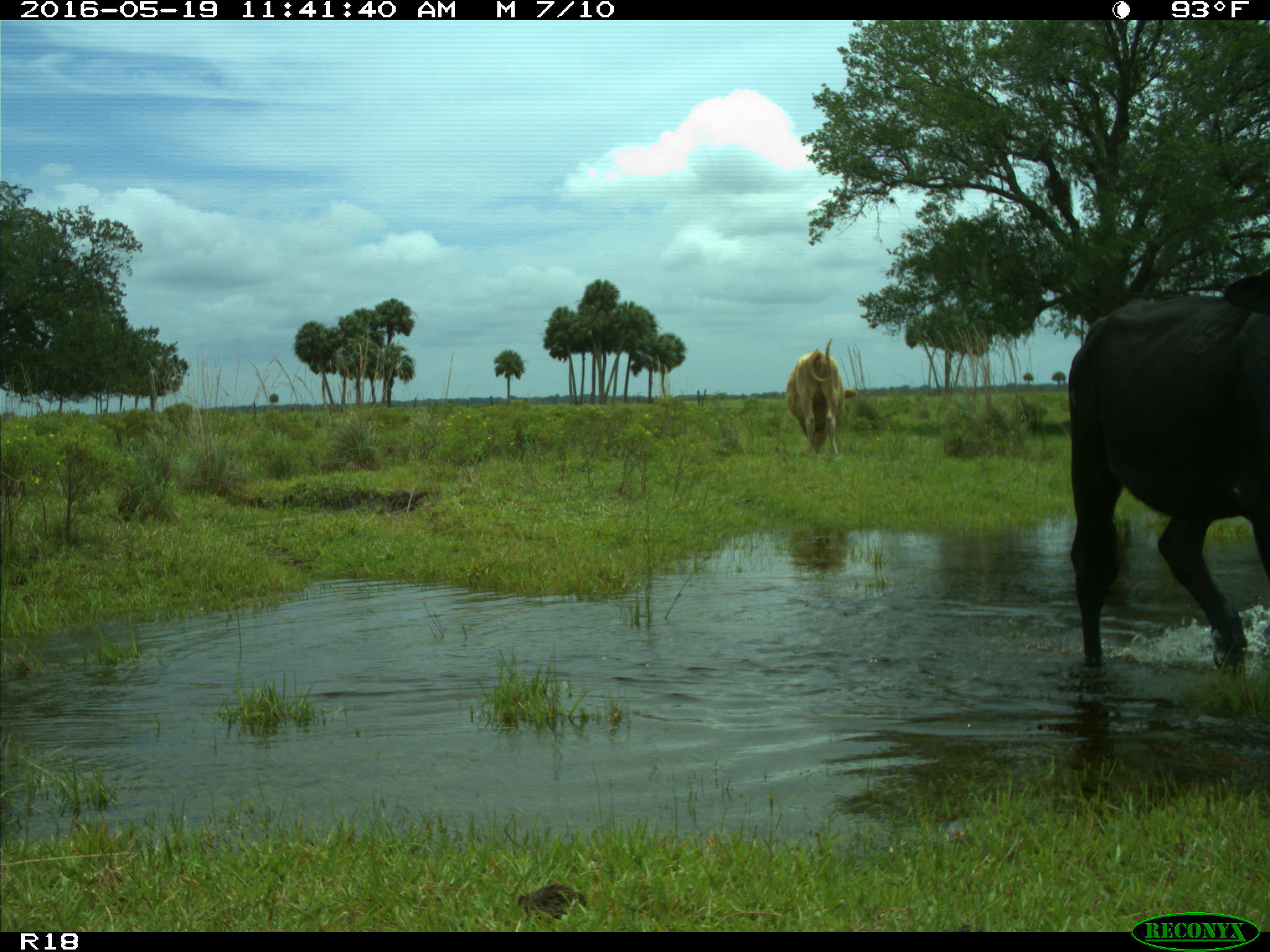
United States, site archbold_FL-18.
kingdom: Animalia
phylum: Chordata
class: Mammalia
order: Artiodactyla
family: Bovidae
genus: Bos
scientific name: Bos taurus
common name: domestic cow